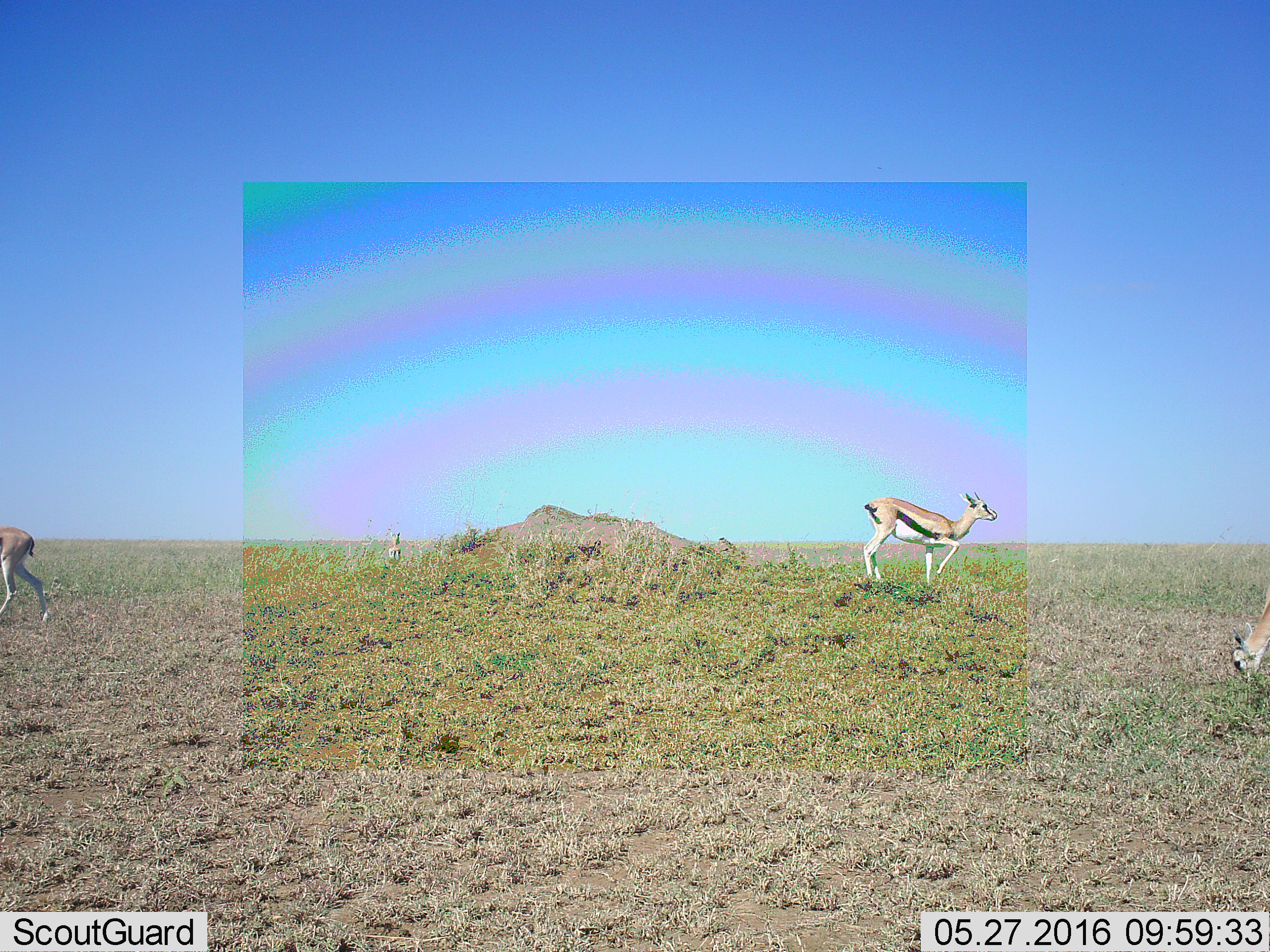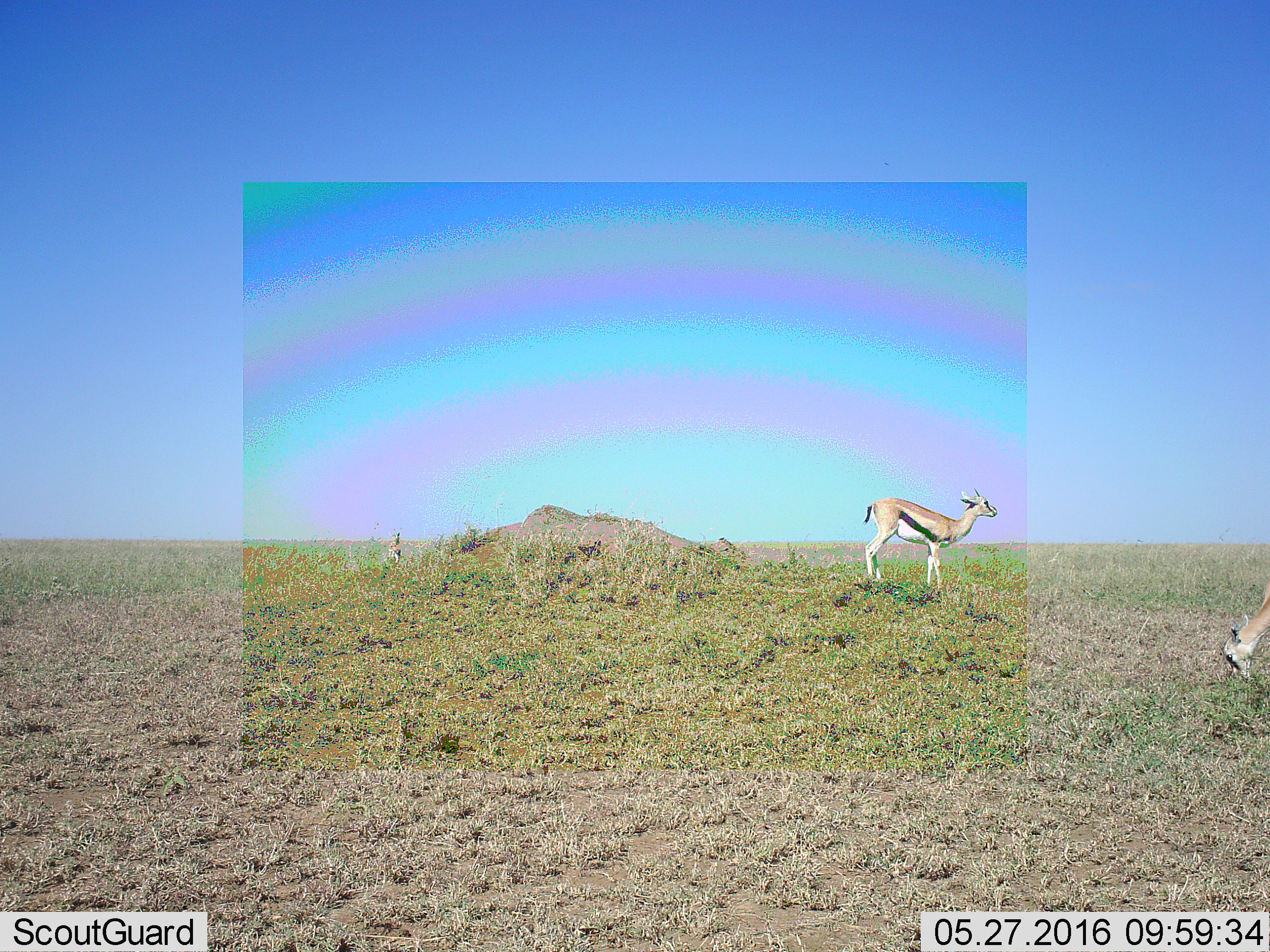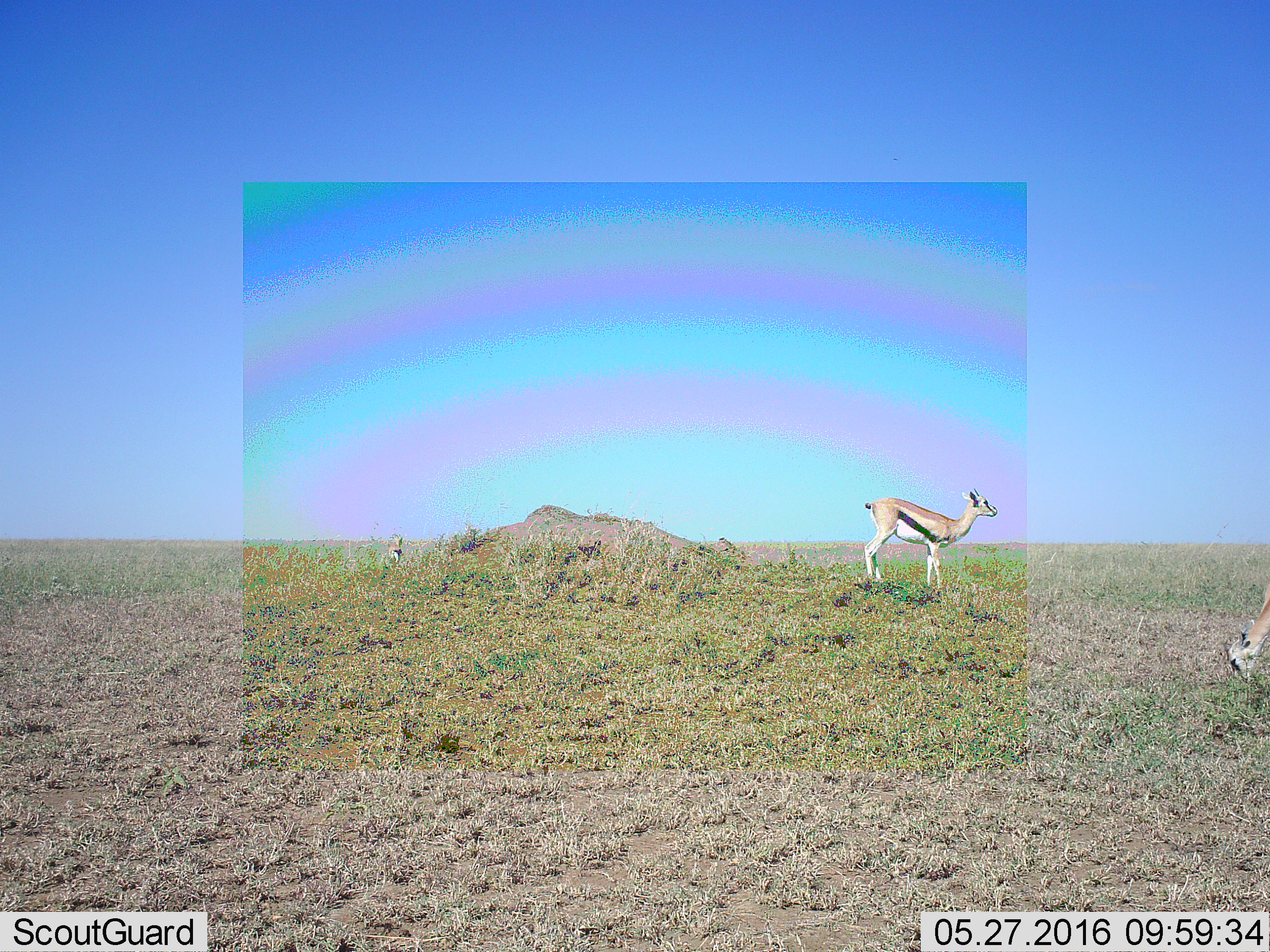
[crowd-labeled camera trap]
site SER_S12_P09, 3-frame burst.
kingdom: Animalia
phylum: Chordata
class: Mammalia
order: Artiodactyla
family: Bovidae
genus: Eudorcas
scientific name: Eudorcas thomsonii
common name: thomson's gazelle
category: gazellethomsons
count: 4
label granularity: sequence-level